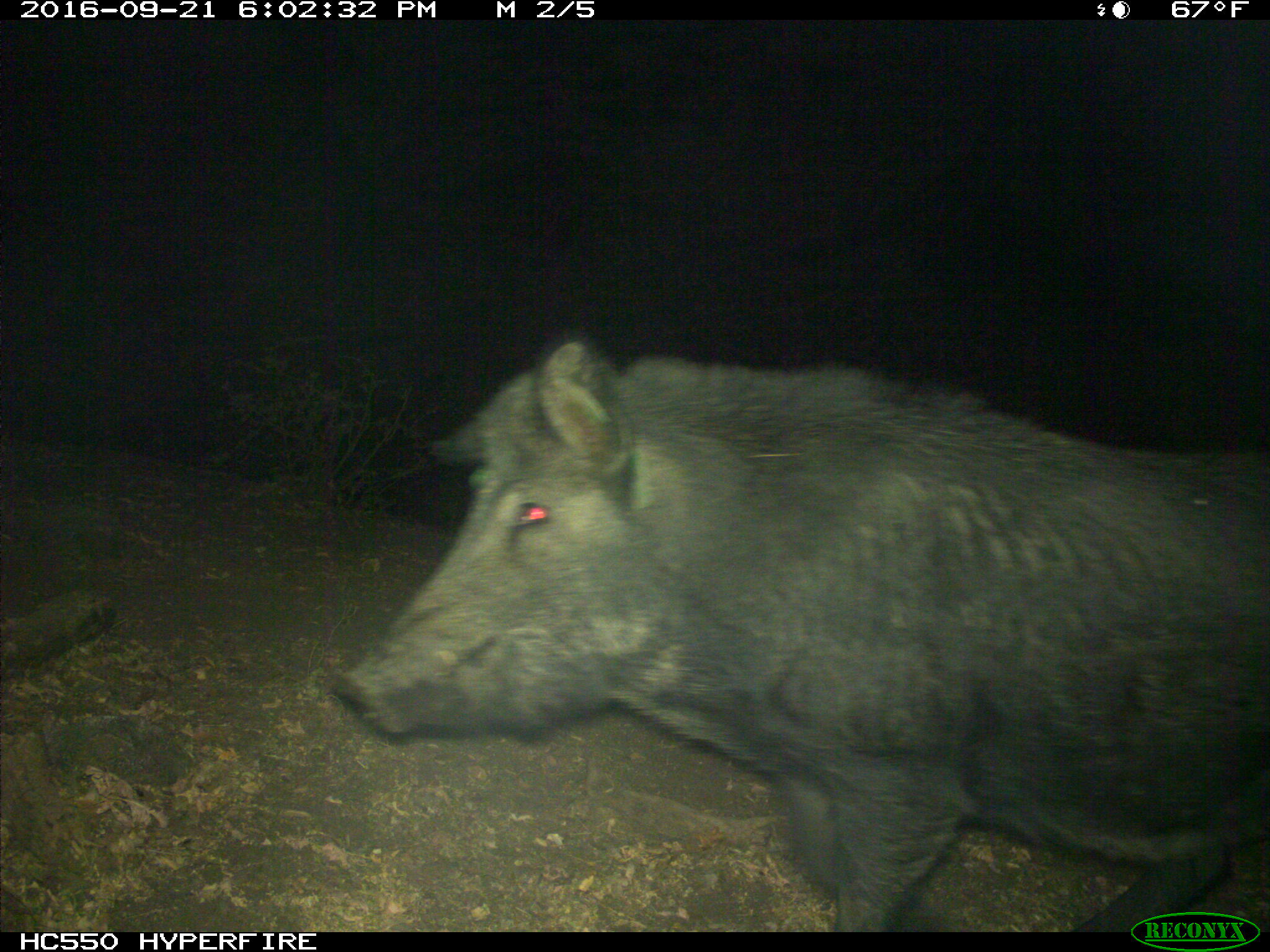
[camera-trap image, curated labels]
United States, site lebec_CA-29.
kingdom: Animalia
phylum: Chordata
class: Mammalia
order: Artiodactyla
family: Suidae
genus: Sus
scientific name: Sus scrofa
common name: wild boar